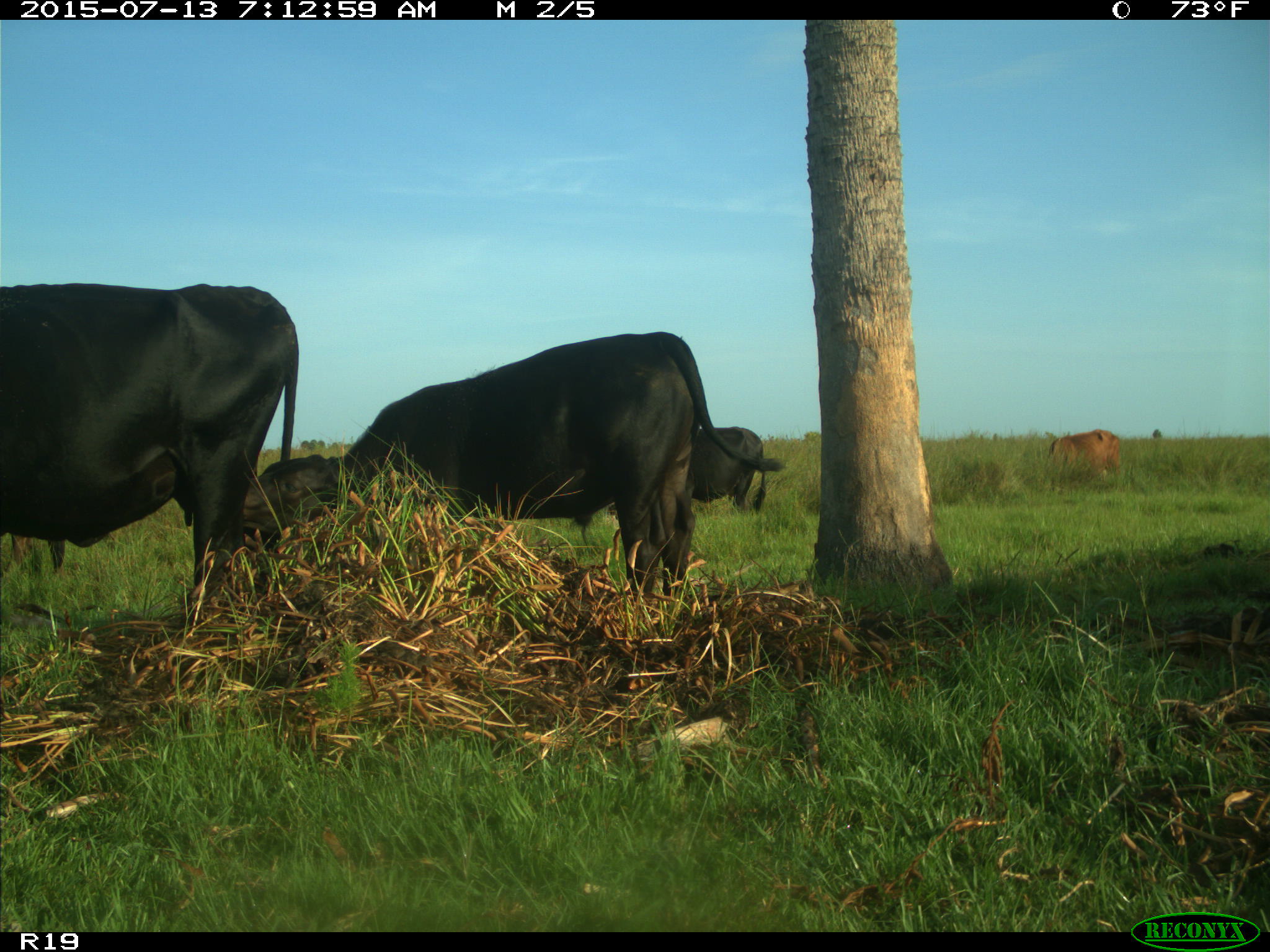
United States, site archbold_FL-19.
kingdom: Animalia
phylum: Chordata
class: Mammalia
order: Artiodactyla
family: Bovidae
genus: Bos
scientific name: Bos taurus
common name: domestic cow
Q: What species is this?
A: Bos taurus (domestic cow).